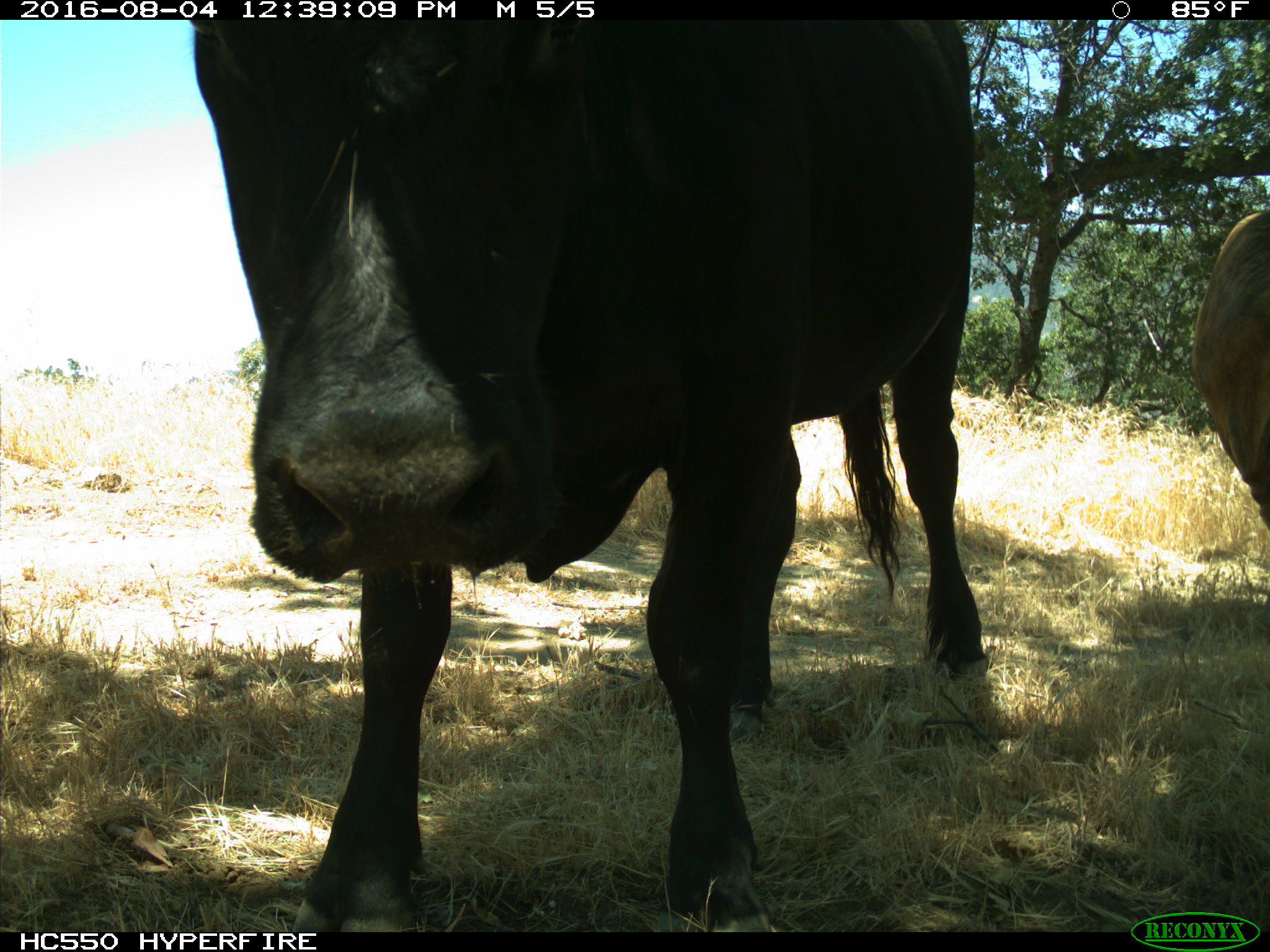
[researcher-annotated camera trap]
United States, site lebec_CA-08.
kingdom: Animalia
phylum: Chordata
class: Mammalia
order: Artiodactyla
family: Bovidae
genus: Bos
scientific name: Bos taurus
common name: domestic cow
Bos taurus (domestic cow).